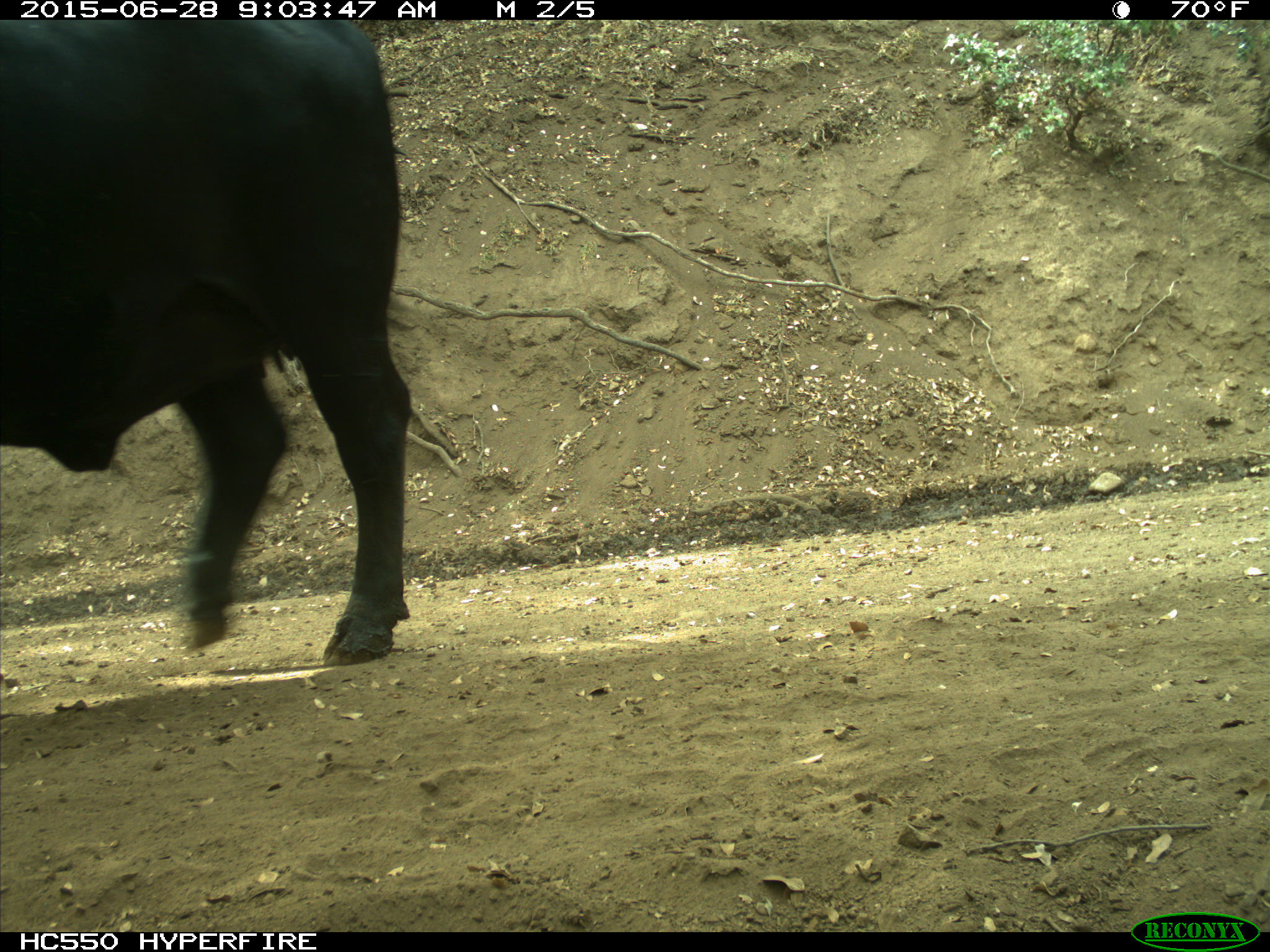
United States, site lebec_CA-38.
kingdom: Animalia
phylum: Chordata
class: Mammalia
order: Artiodactyla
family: Bovidae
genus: Bos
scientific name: Bos taurus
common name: domestic cow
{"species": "Bos taurus (domestic cow)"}